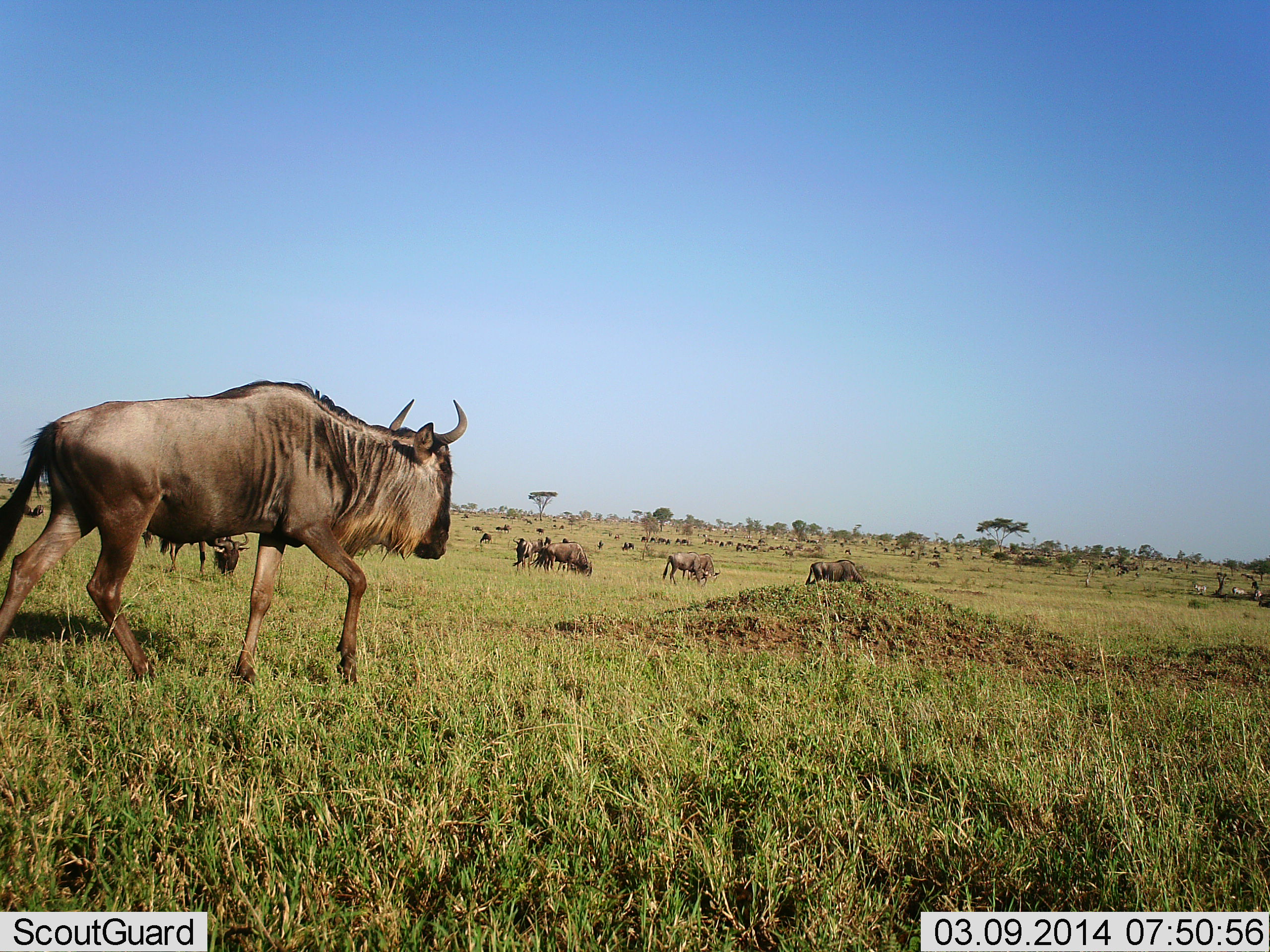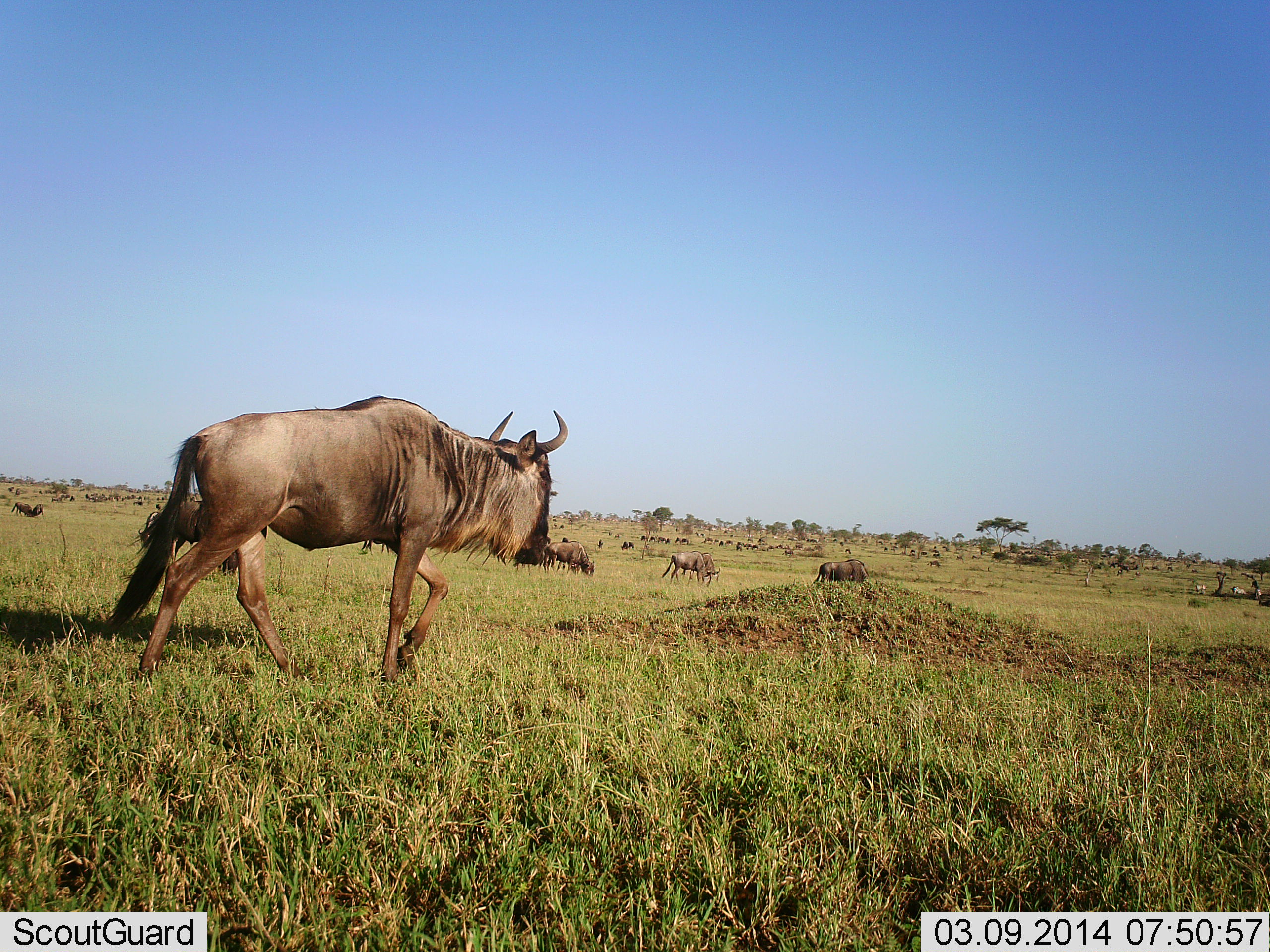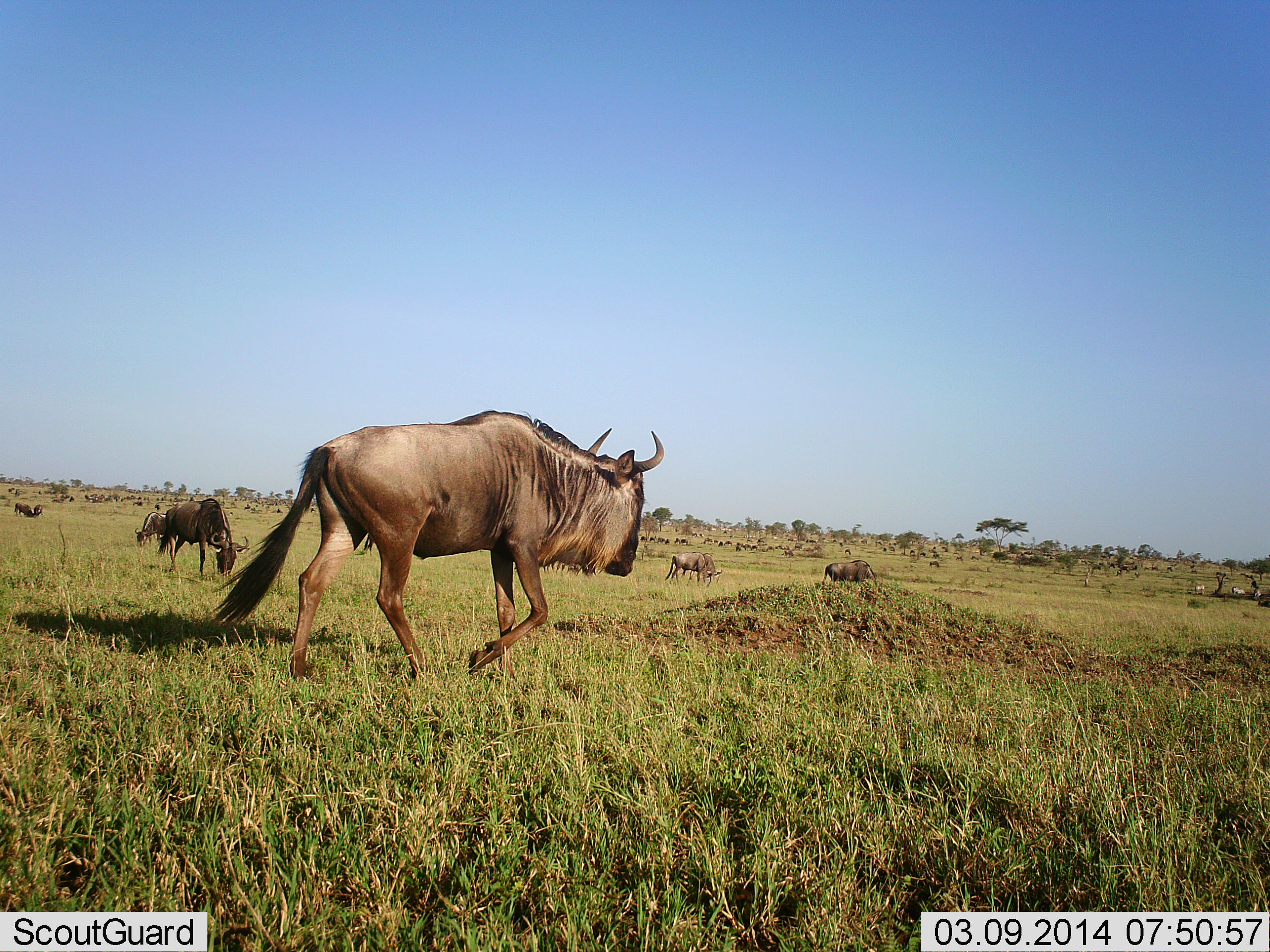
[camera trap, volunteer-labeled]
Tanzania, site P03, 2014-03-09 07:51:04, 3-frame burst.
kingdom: Animalia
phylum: Chordata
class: Mammalia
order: Artiodactyla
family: Bovidae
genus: Connochaetes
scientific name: Connochaetes taurinus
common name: blue wildebeest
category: wildebeest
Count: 11-50.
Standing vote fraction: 40%.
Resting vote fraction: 0%.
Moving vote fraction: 100%.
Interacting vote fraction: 0%.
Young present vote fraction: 0%.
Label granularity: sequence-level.